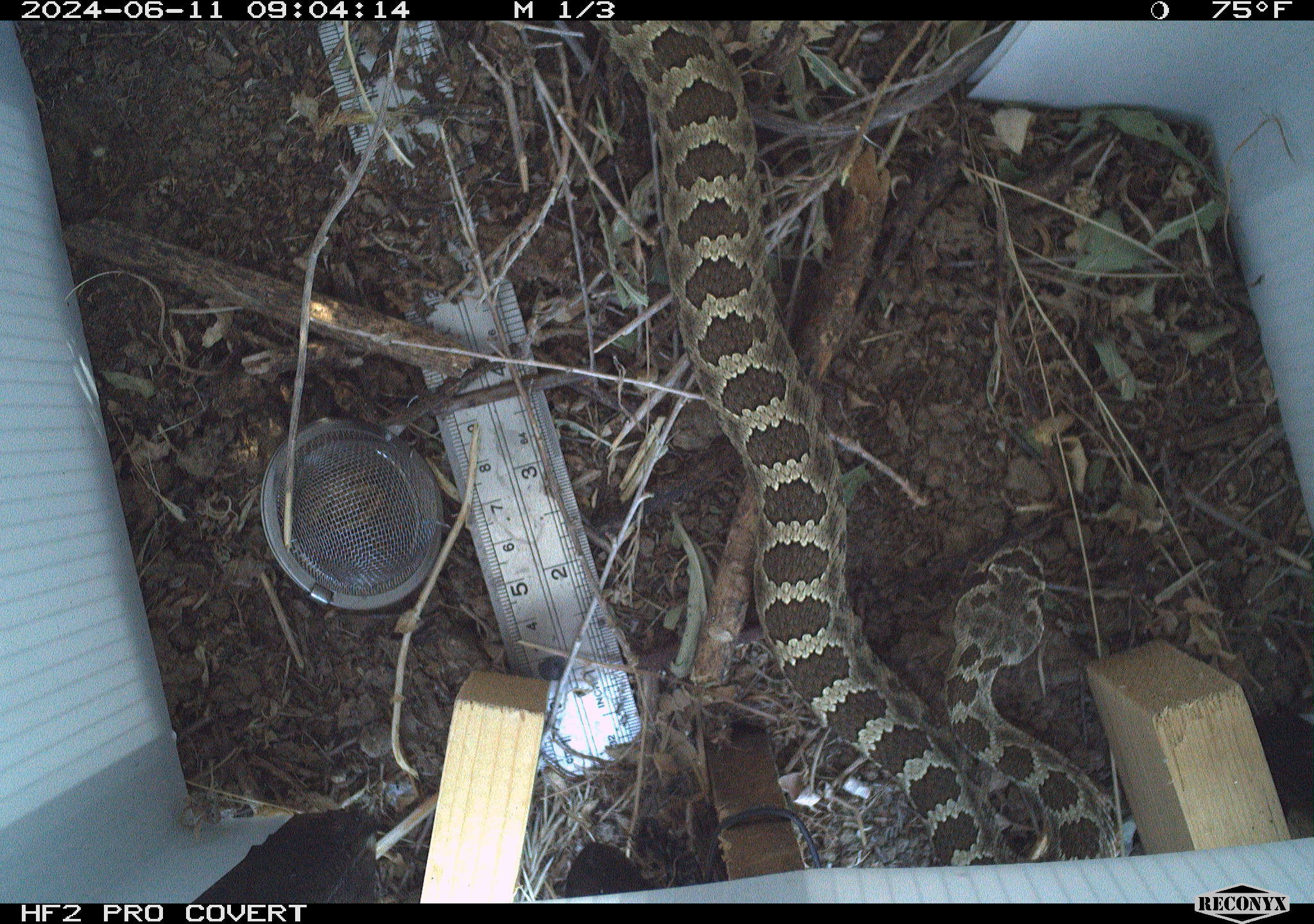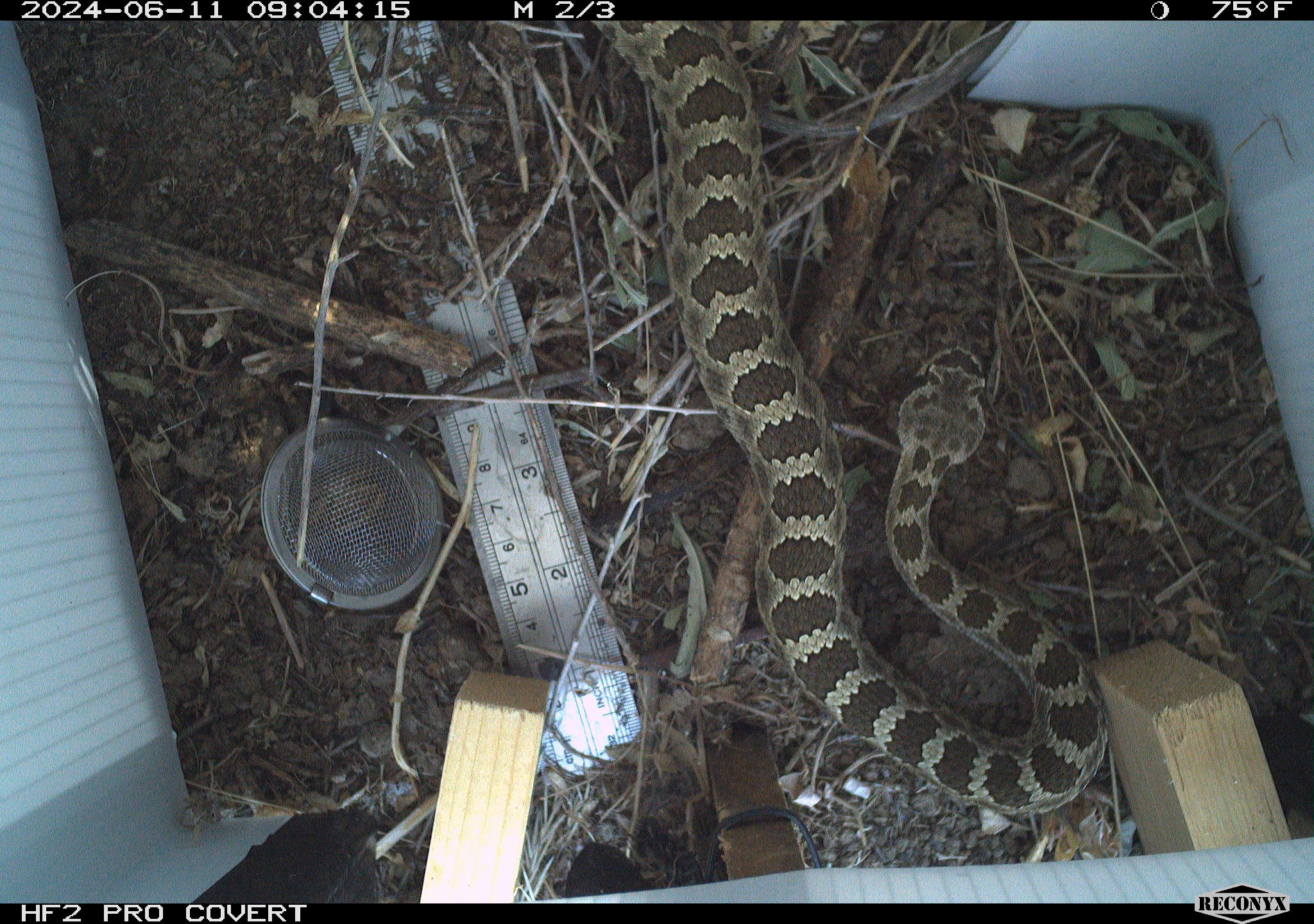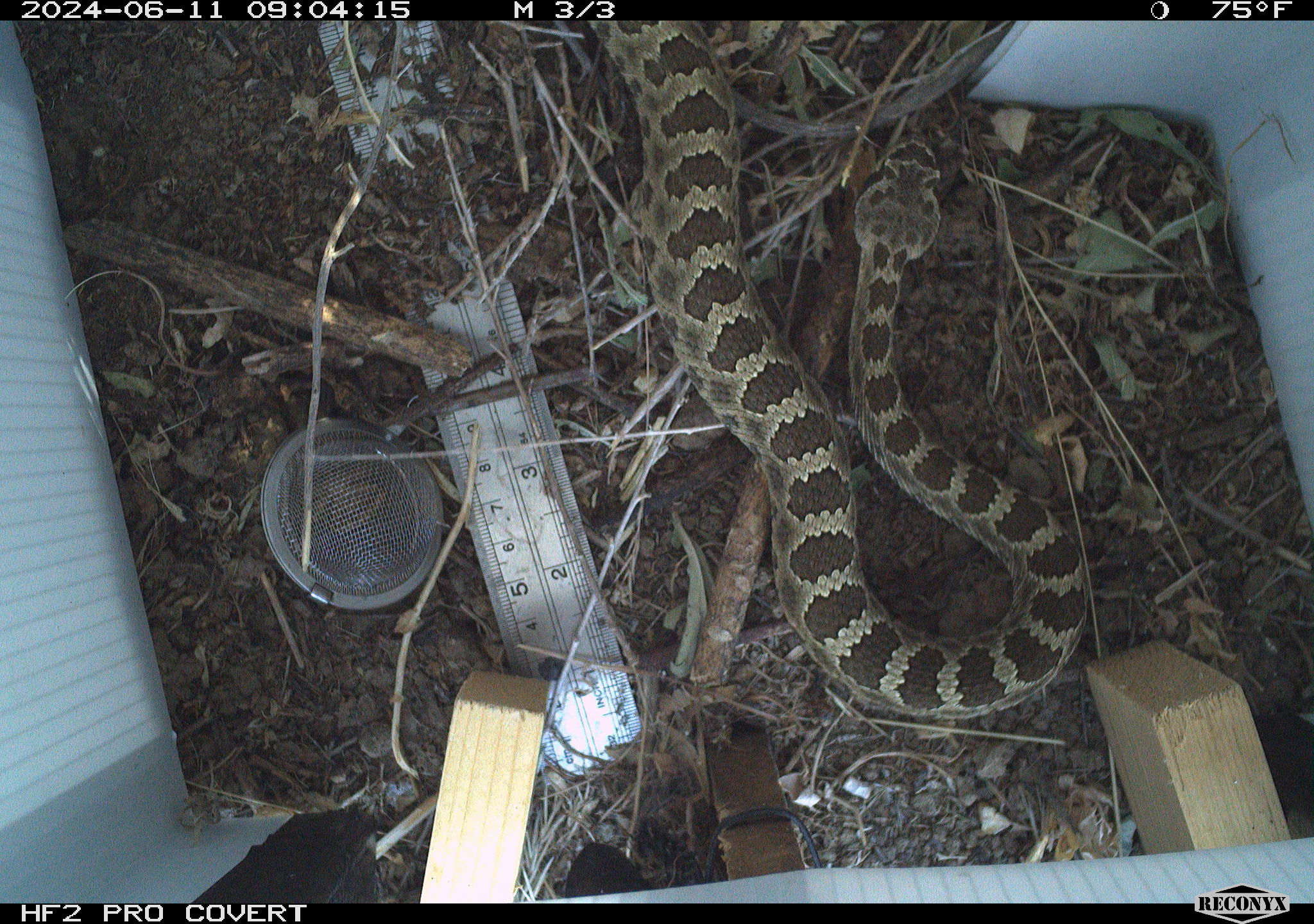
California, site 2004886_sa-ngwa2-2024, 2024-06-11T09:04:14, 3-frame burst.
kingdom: Animalia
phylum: Chordata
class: Reptilia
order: Squamata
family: Viperidae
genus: Crotalus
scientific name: Crotalus oreganus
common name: western rattlesnake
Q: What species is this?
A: Western rattlesnake (Crotalus oreganus).